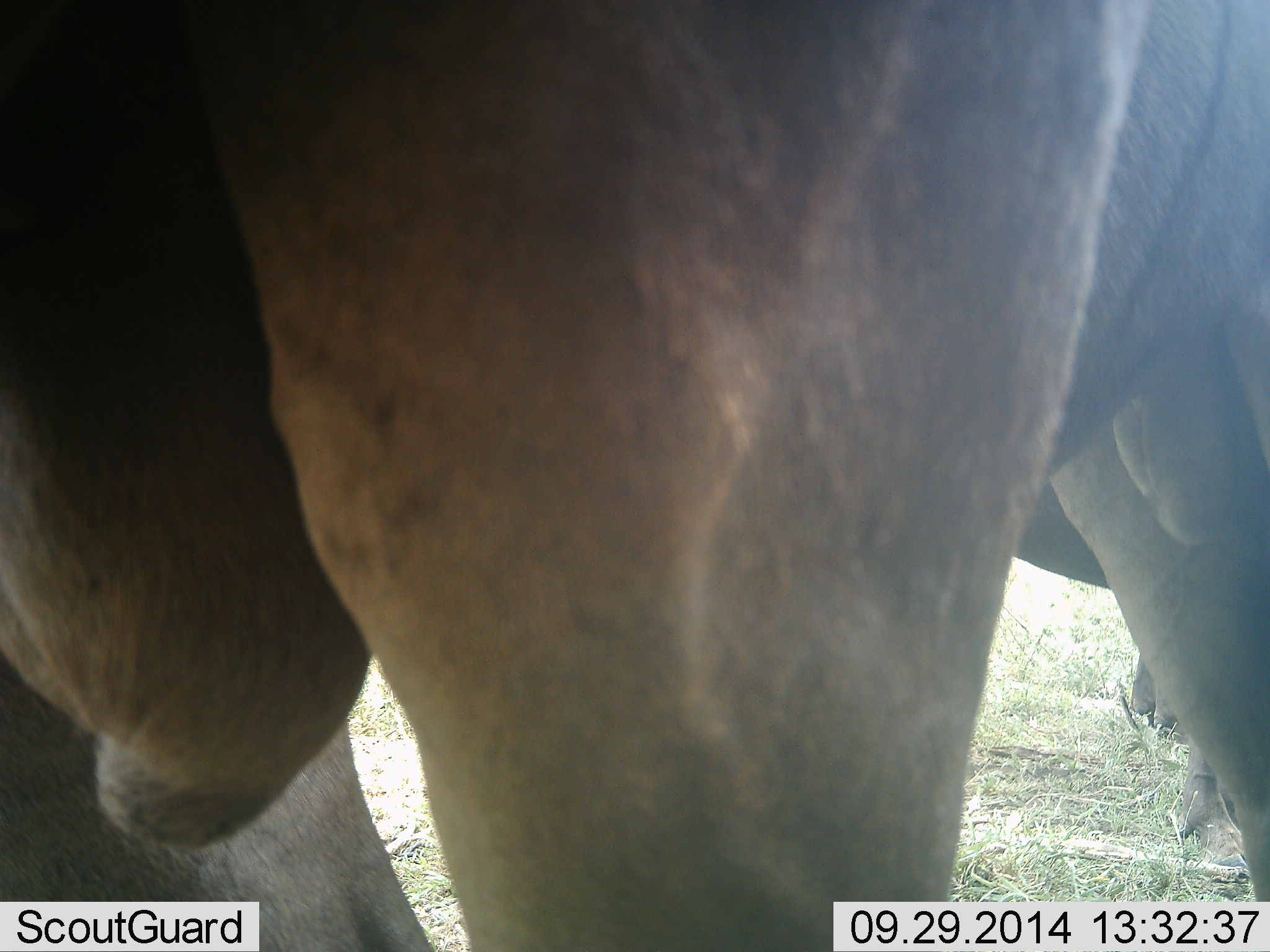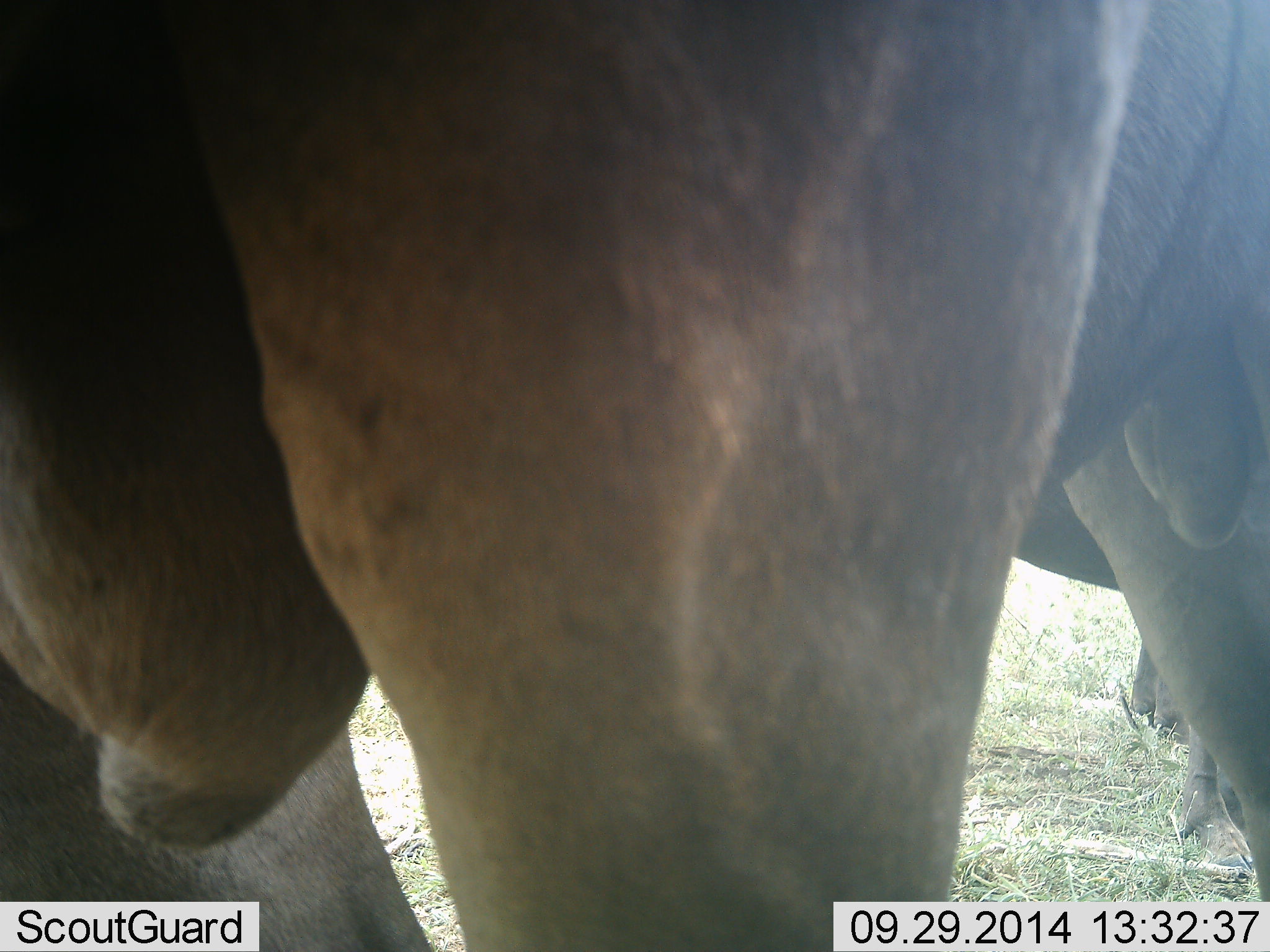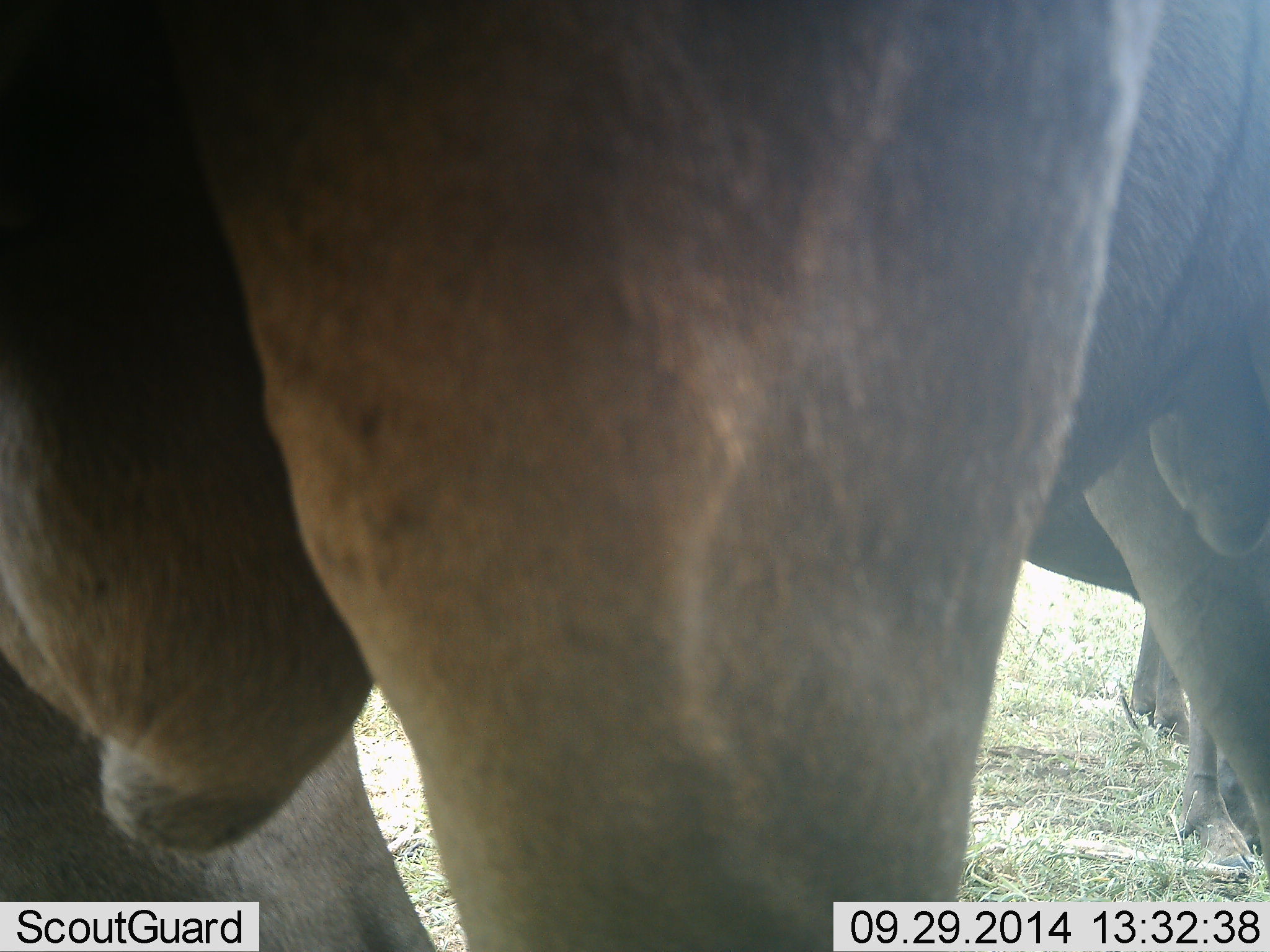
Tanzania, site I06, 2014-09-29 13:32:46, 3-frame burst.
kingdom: Animalia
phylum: Chordata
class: Mammalia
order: Artiodactyla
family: Bovidae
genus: Connochaetes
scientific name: Connochaetes taurinus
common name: blue wildebeest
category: wildebeest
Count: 2.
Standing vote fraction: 100%.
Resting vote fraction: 0%.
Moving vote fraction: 0%.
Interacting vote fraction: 0%.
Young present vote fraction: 0%.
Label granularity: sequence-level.